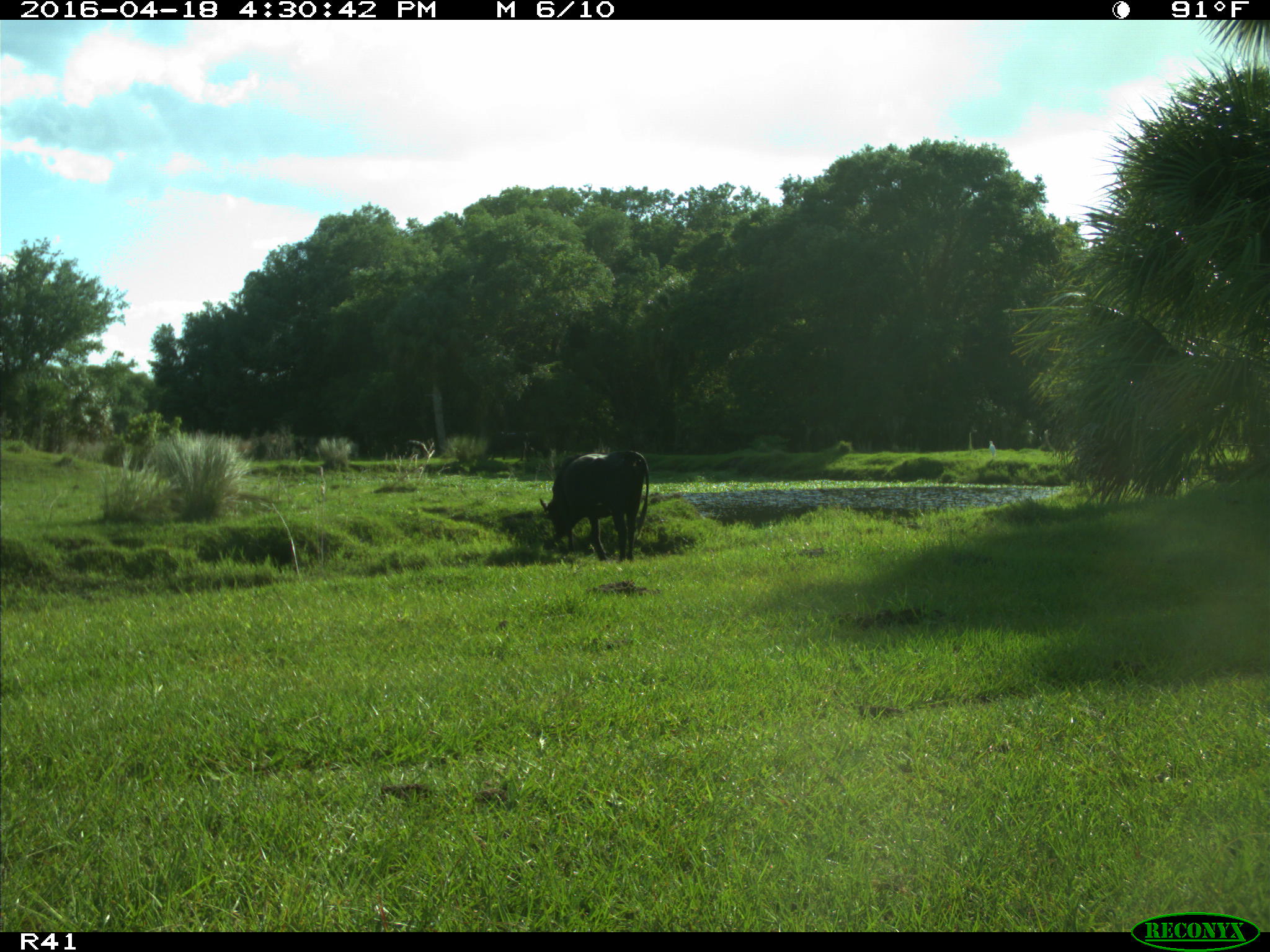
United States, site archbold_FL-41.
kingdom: Animalia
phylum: Chordata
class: Mammalia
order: Artiodactyla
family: Bovidae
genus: Bos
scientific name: Bos taurus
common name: domestic cow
Bos taurus (domestic cow).